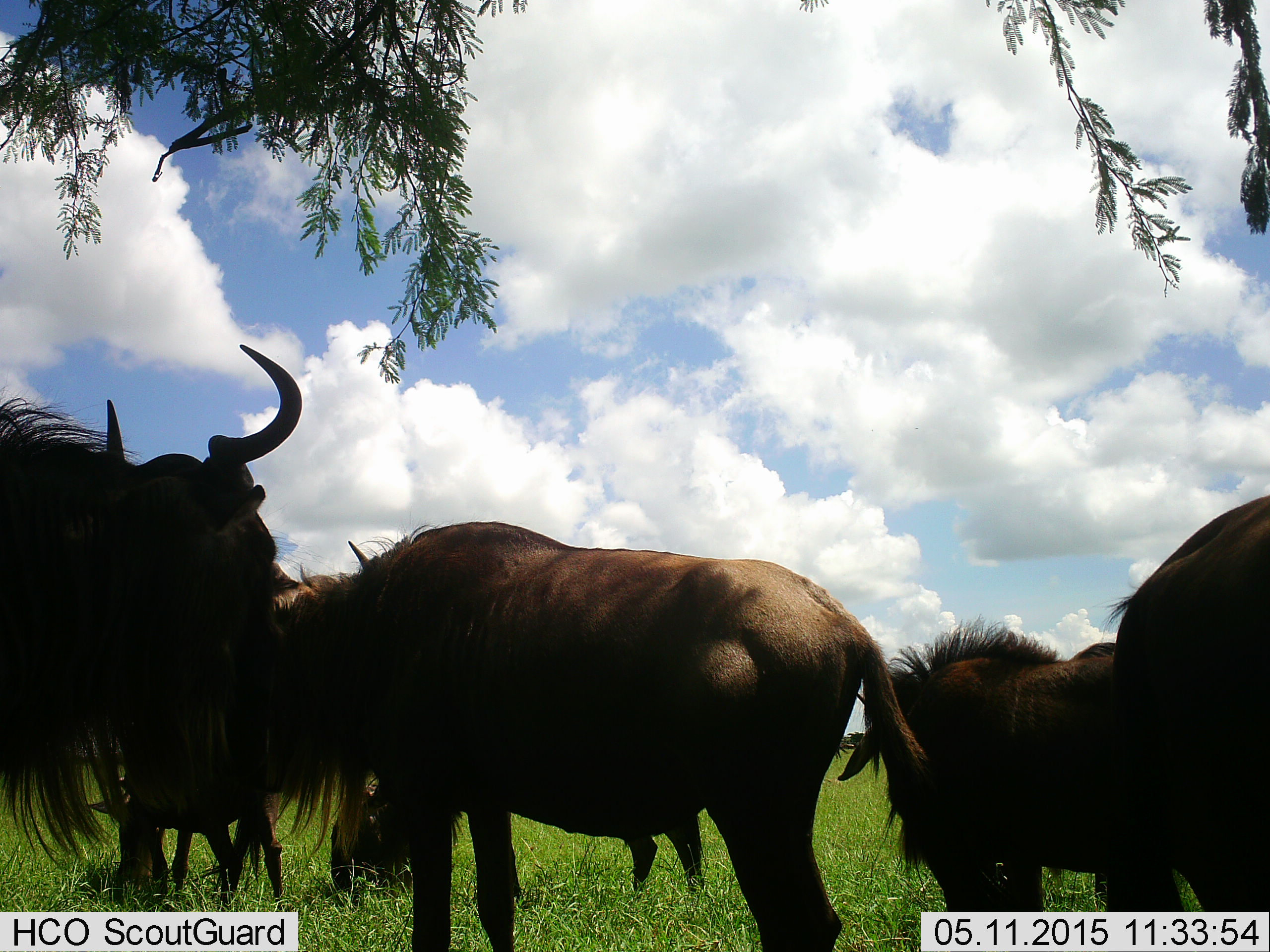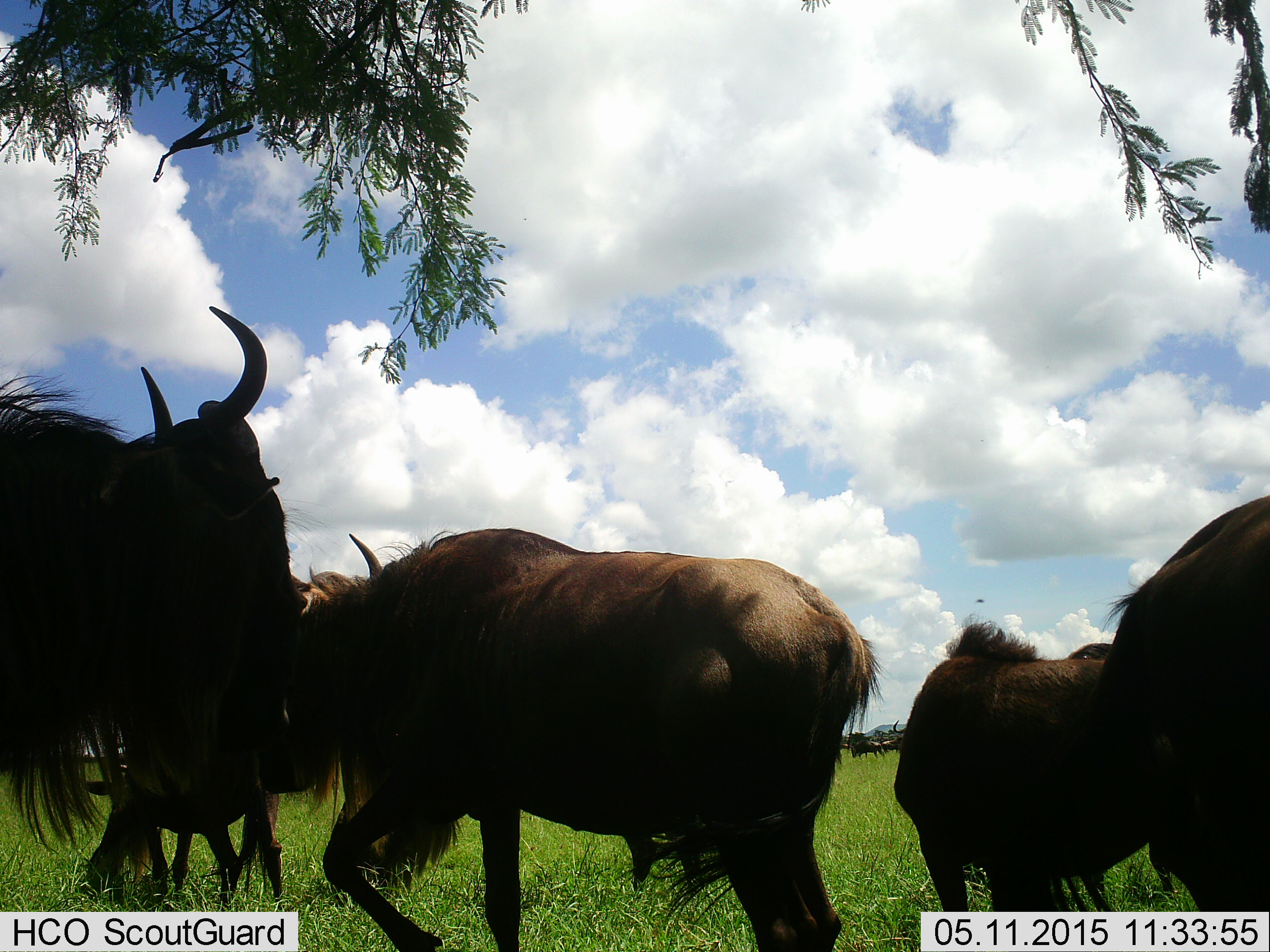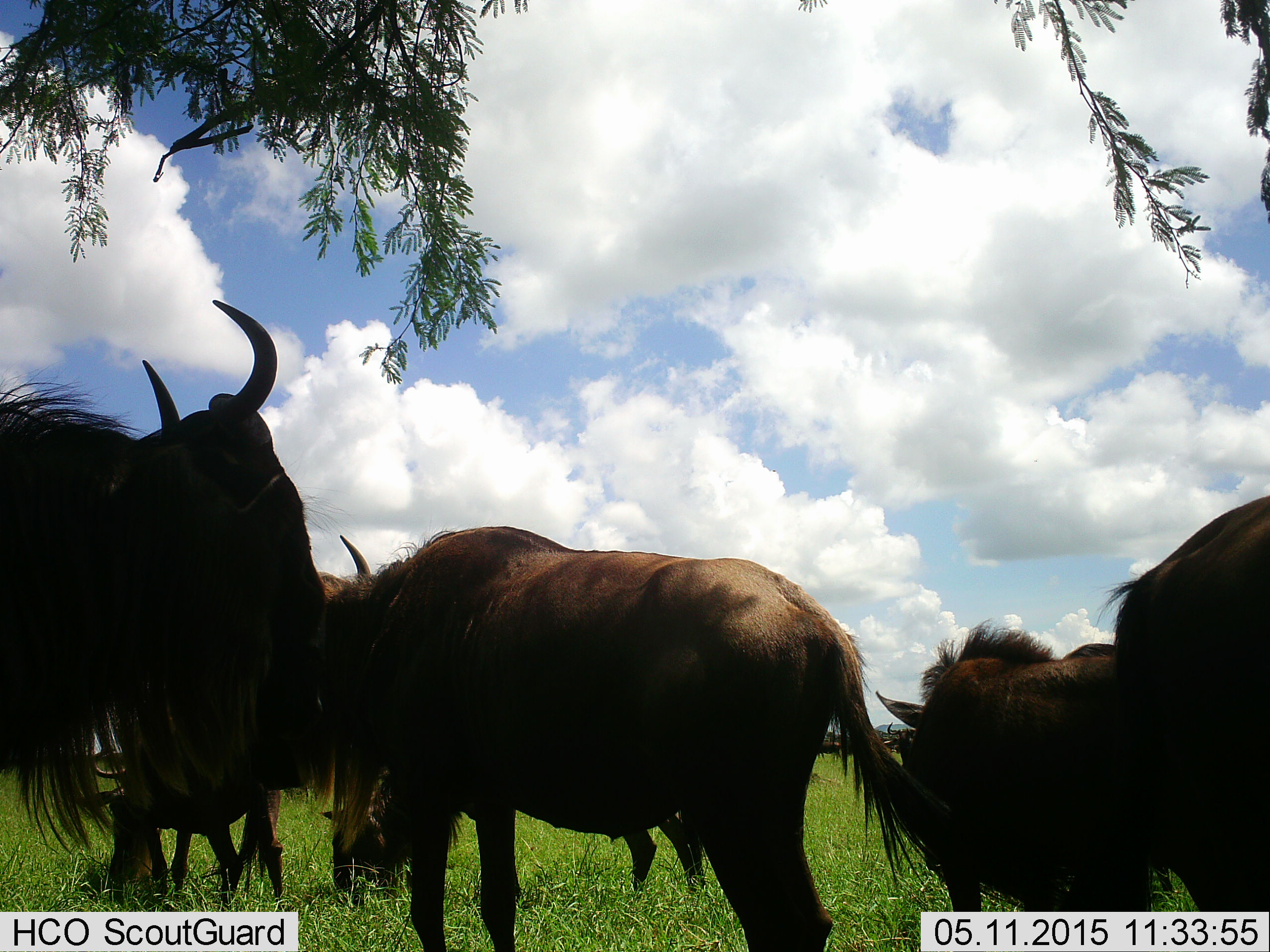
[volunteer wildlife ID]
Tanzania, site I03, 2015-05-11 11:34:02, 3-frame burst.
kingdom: Animalia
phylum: Chordata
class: Mammalia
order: Artiodactyla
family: Bovidae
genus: Connochaetes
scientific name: Connochaetes taurinus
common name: blue wildebeest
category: wildebeest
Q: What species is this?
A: Wildebeest (blue wildebeest) (Connochaetes taurinus).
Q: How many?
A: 7.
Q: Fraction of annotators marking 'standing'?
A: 90%.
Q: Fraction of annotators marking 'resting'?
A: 10%.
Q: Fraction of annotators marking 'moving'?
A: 30%.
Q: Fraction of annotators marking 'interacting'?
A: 0%.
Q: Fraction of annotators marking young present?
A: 40%.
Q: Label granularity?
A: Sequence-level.